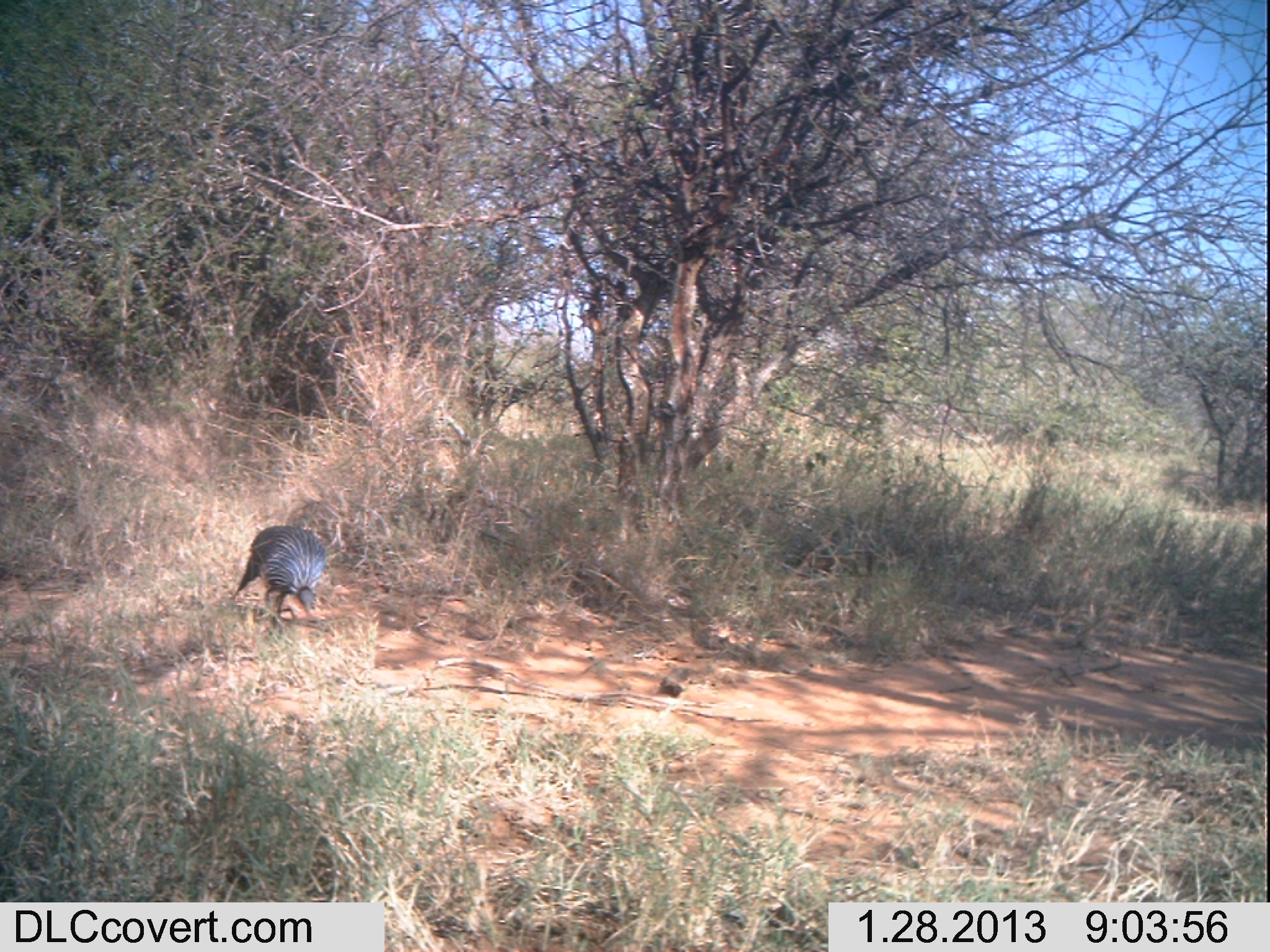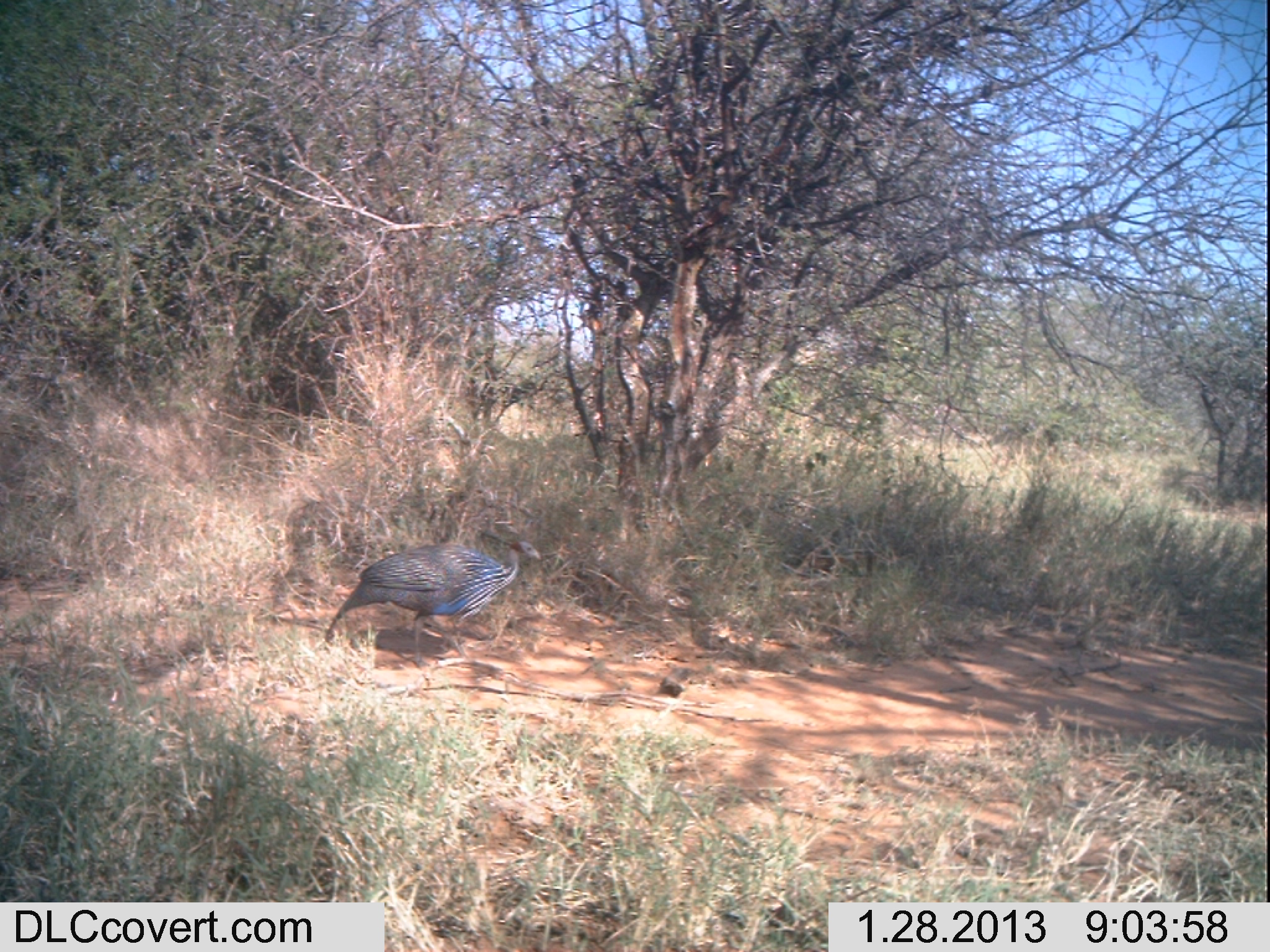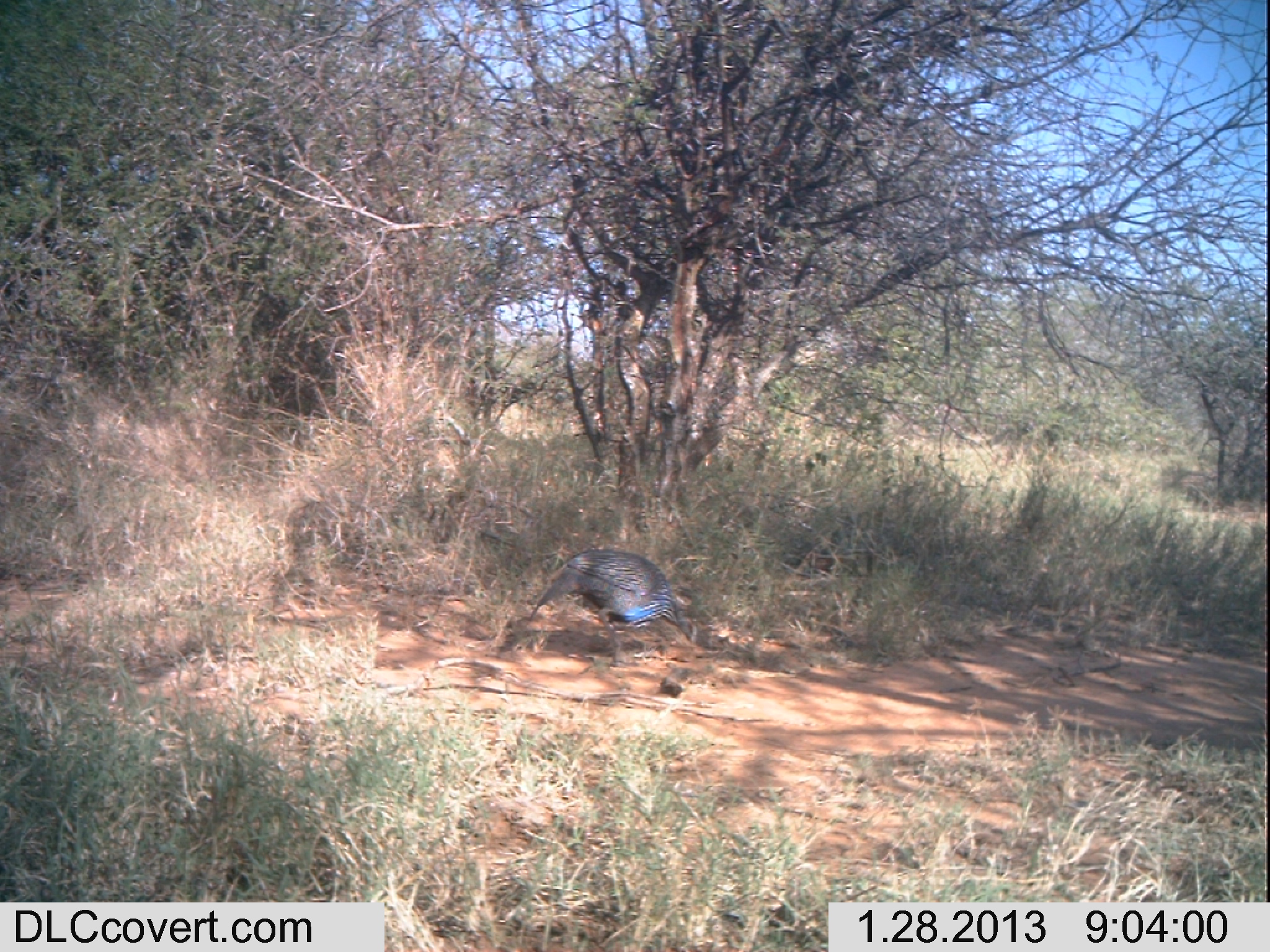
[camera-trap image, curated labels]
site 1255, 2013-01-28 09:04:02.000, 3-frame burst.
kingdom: Animalia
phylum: Chordata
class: Aves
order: Galliformes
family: Numididae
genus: Acryllium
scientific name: Acryllium vulturinum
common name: vulturine guineafowl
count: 1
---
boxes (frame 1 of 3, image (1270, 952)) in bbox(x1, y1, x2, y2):
acryllium vulturinum: bbox(231, 525, 326, 633)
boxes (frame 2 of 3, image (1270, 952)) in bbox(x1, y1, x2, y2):
acryllium vulturinum: bbox(320, 539, 542, 669)